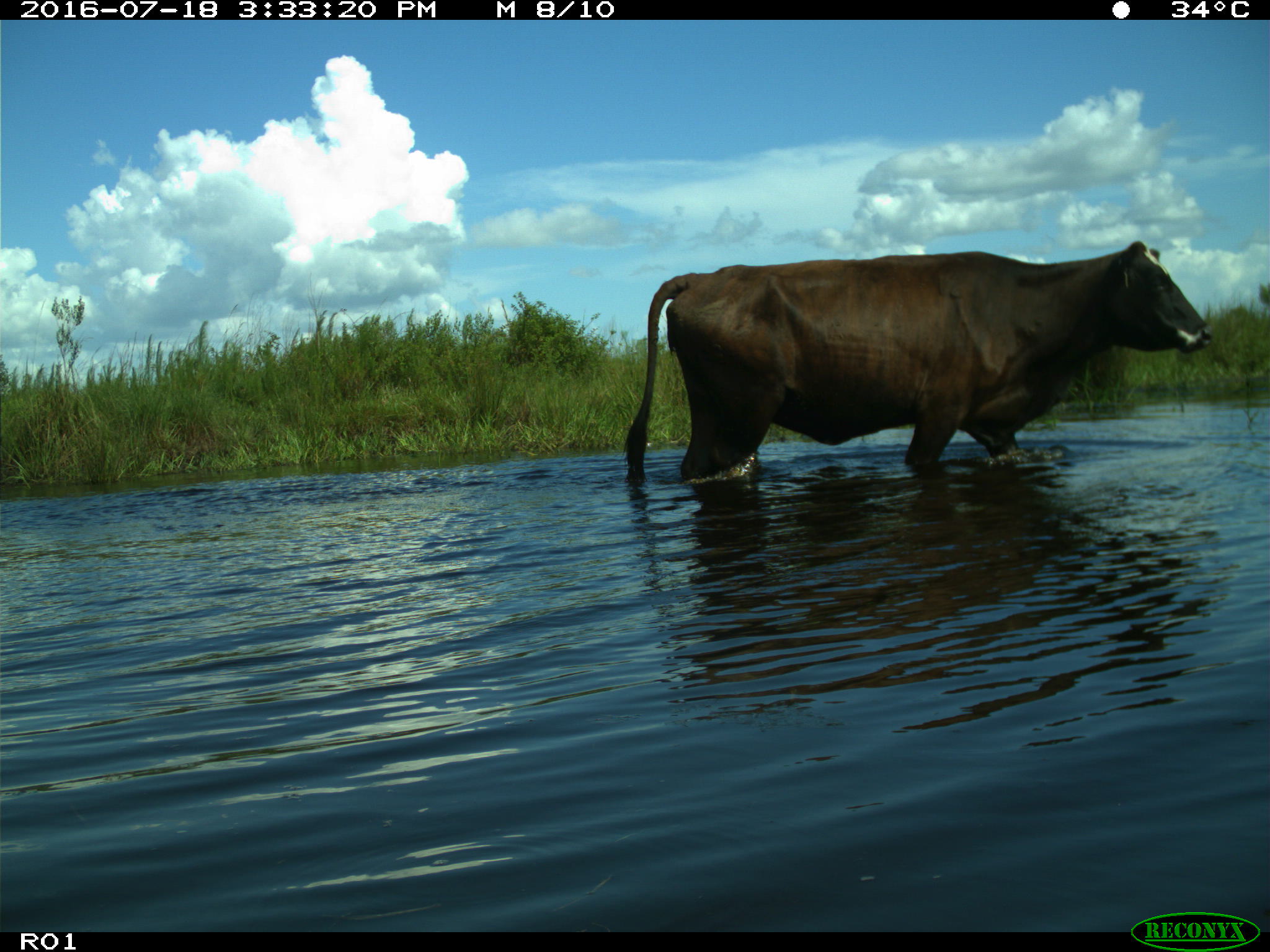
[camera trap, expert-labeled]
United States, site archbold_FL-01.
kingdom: Animalia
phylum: Chordata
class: Mammalia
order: Artiodactyla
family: Bovidae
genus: Bos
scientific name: Bos taurus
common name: domestic cow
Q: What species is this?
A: Bos taurus (domestic cow).